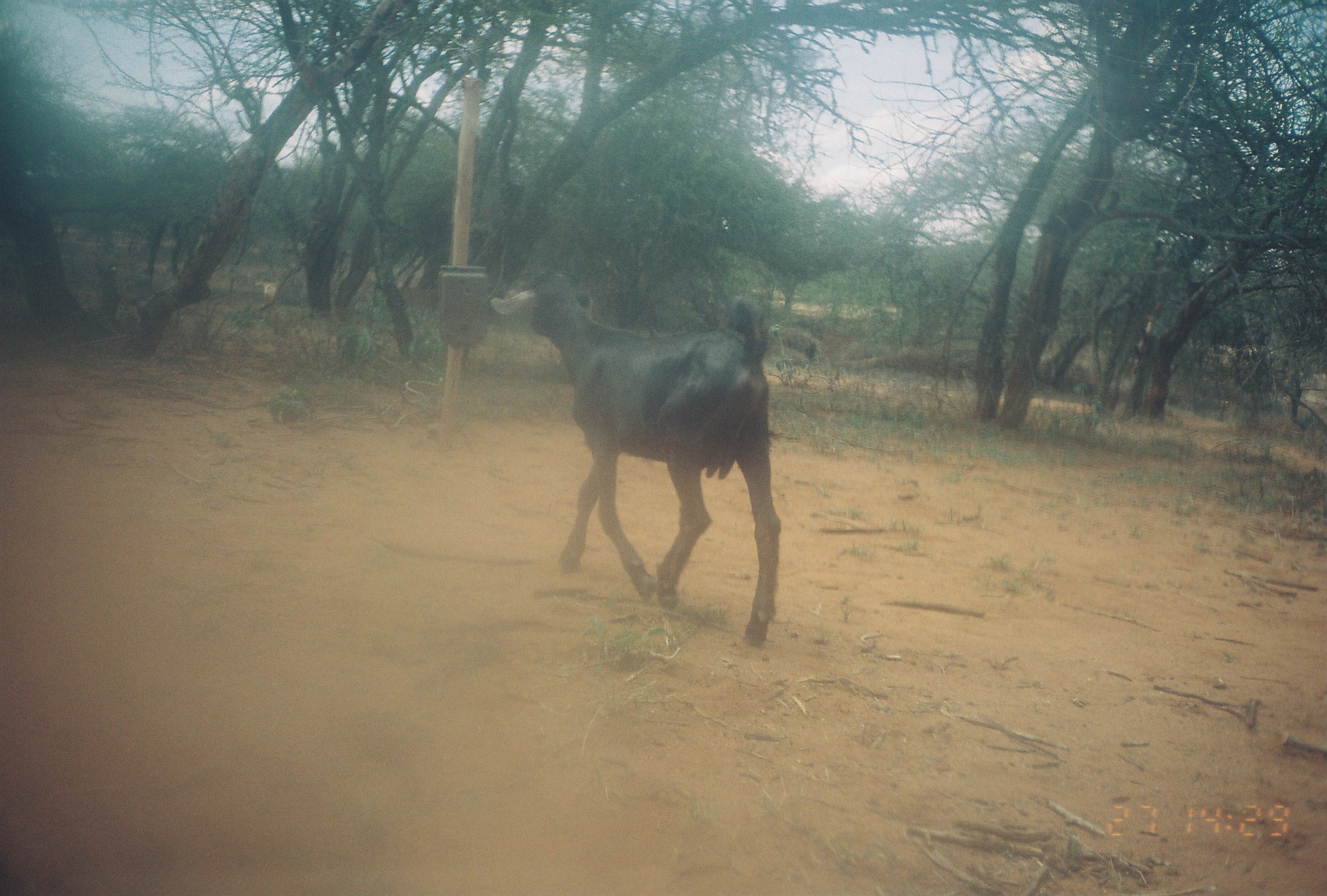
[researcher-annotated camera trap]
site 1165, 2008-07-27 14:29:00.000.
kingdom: Animalia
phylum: Chordata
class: Mammalia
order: Artiodactyla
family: Bovidae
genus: Capra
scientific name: Capra aegagrus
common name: wild goat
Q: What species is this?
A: Capra aegagrus (wild goat).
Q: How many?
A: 2.